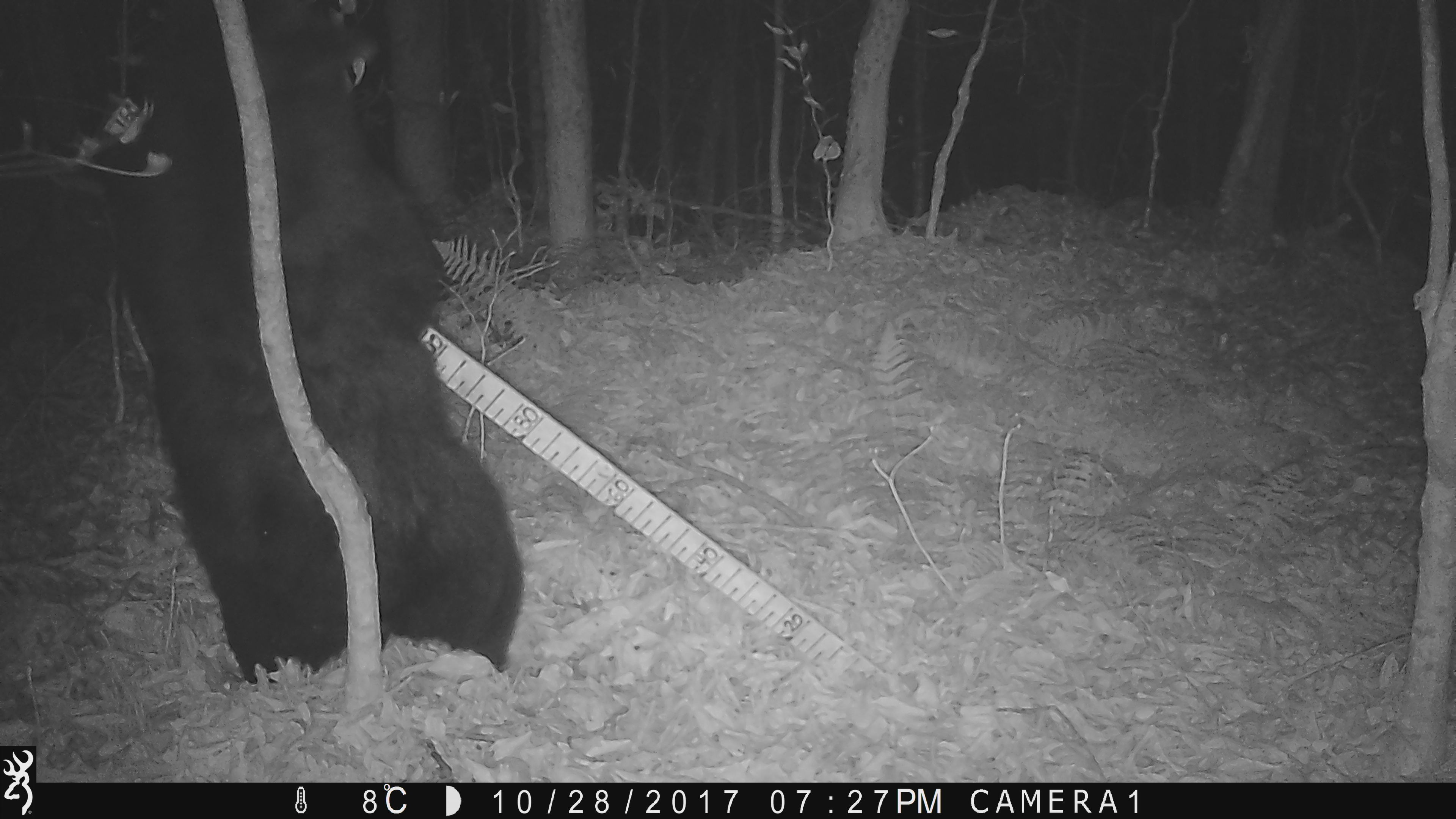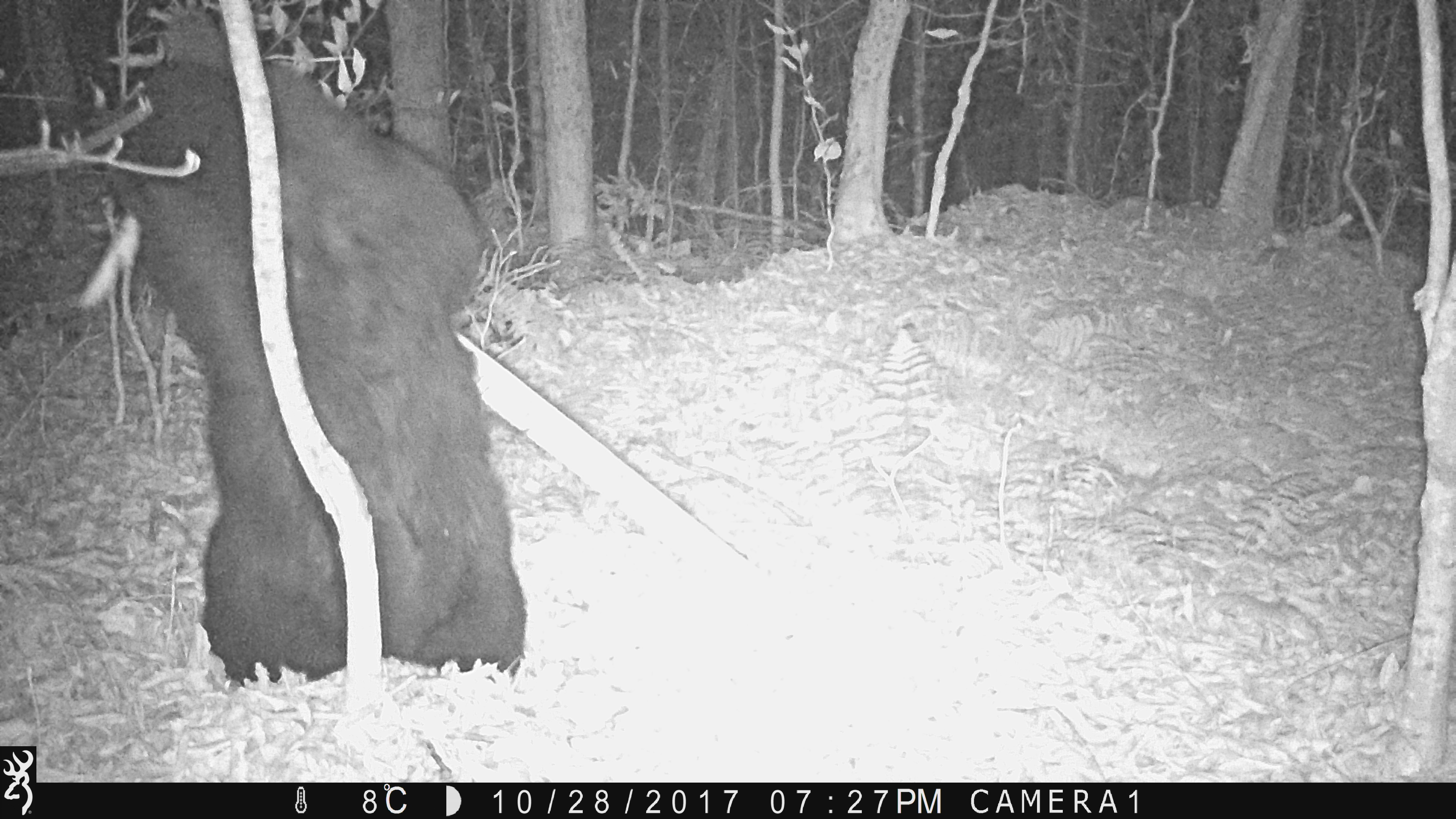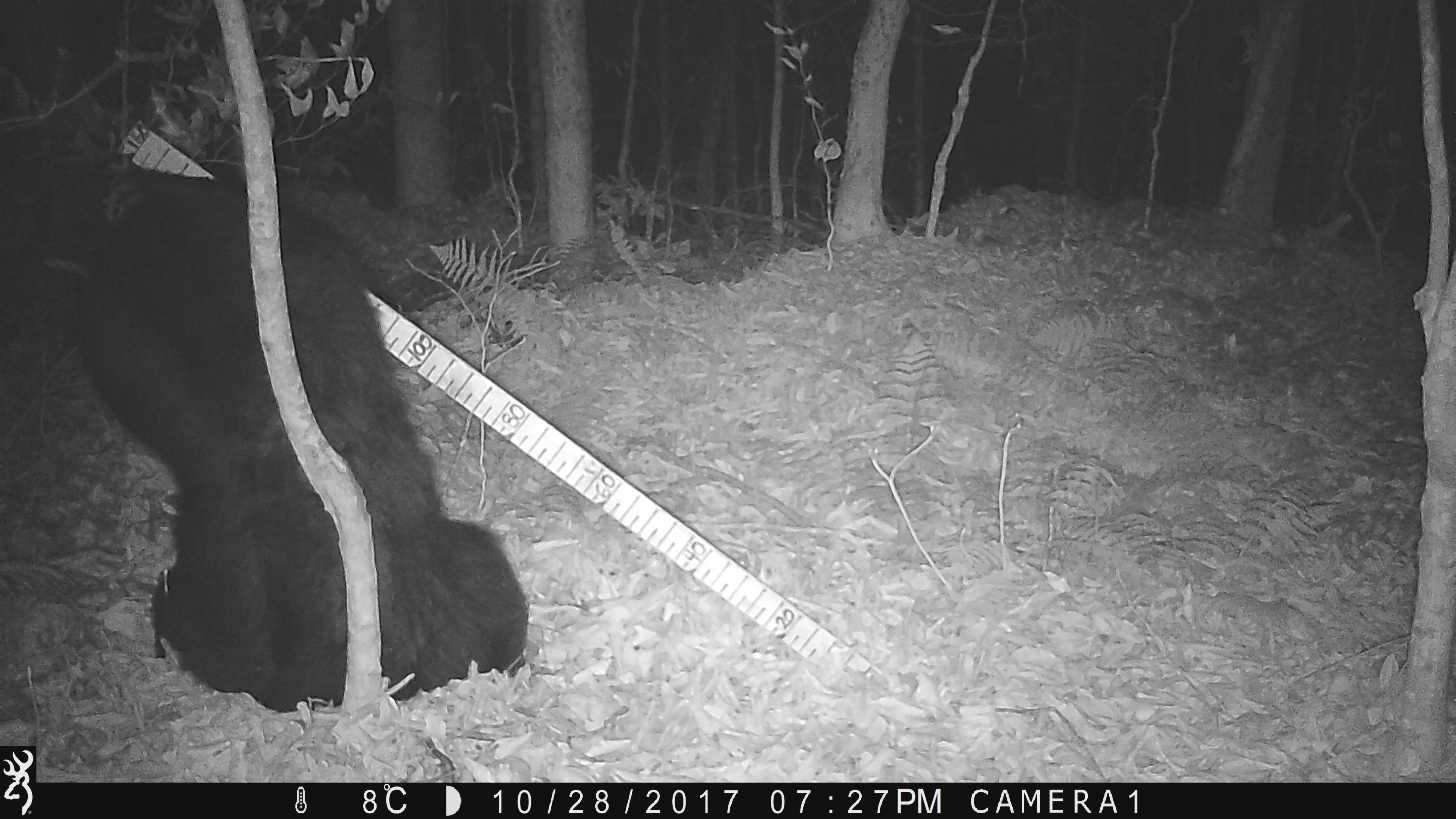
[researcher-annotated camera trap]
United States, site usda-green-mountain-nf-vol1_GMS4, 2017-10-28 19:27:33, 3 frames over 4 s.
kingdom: Animalia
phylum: Chordata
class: Mammalia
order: Carnivora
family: Ursidae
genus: Ursus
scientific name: Ursus americanus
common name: black bear